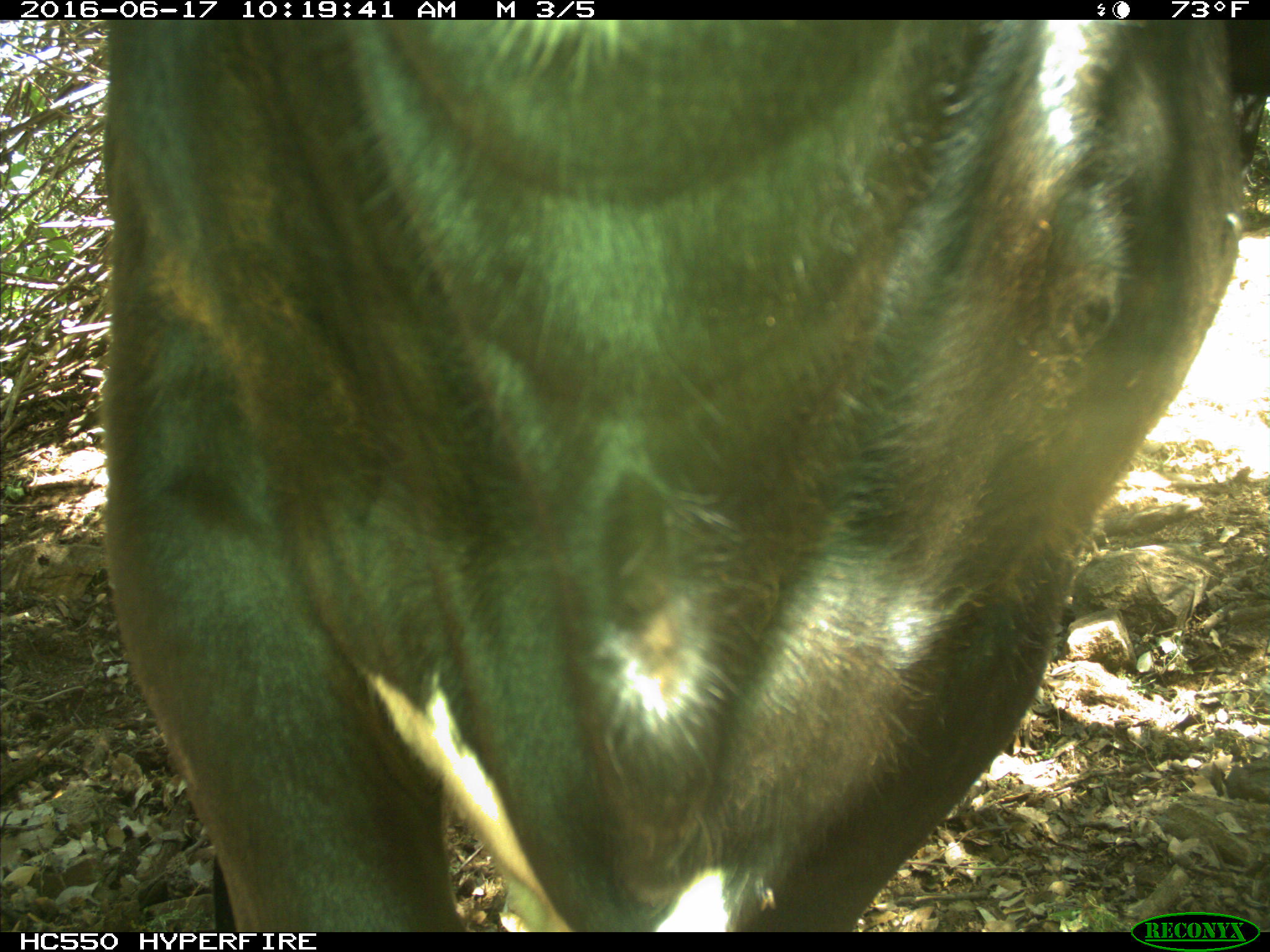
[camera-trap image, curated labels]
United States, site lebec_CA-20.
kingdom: Animalia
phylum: Chordata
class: Mammalia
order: Artiodactyla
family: Bovidae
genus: Bos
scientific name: Bos taurus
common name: domestic cow